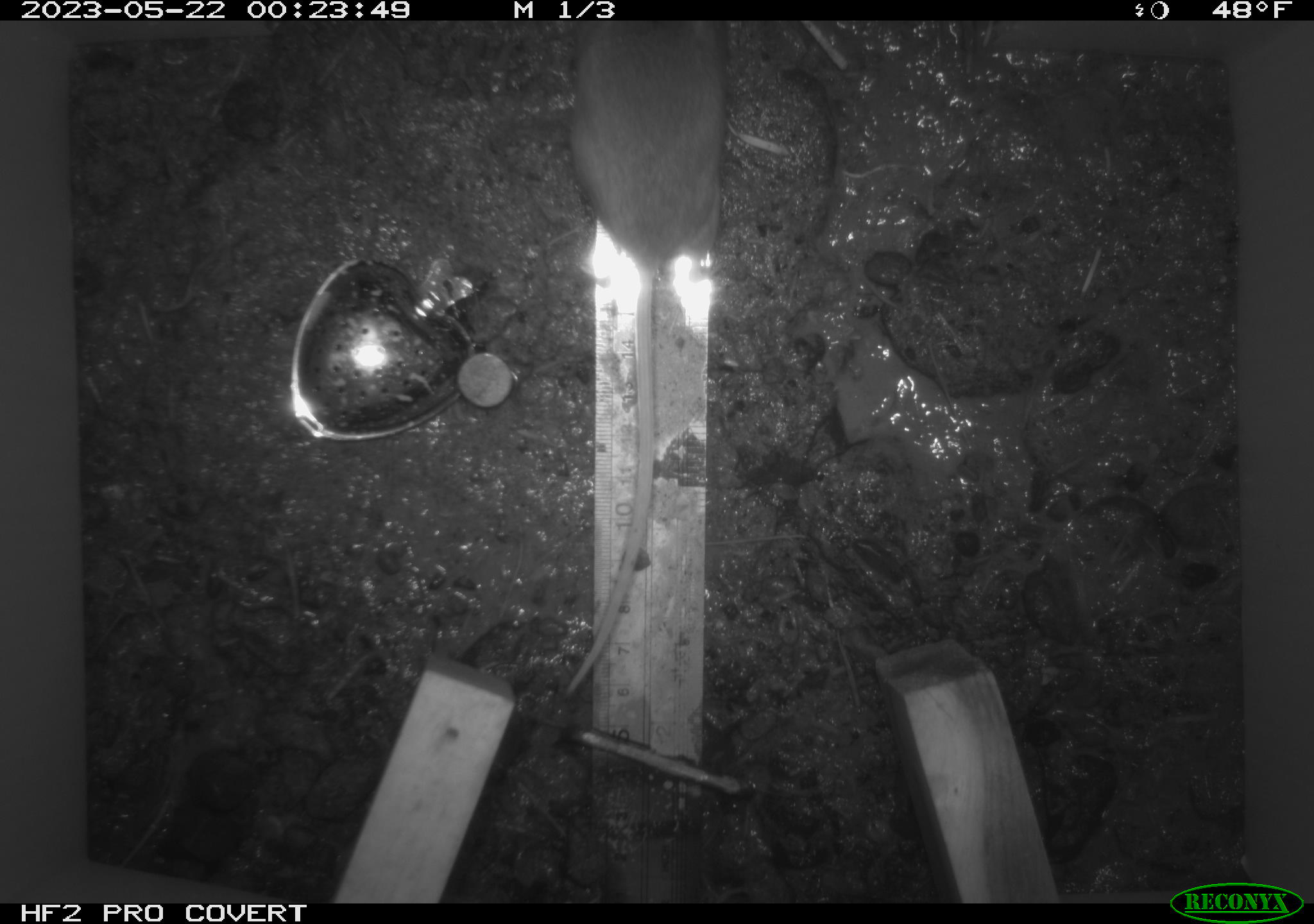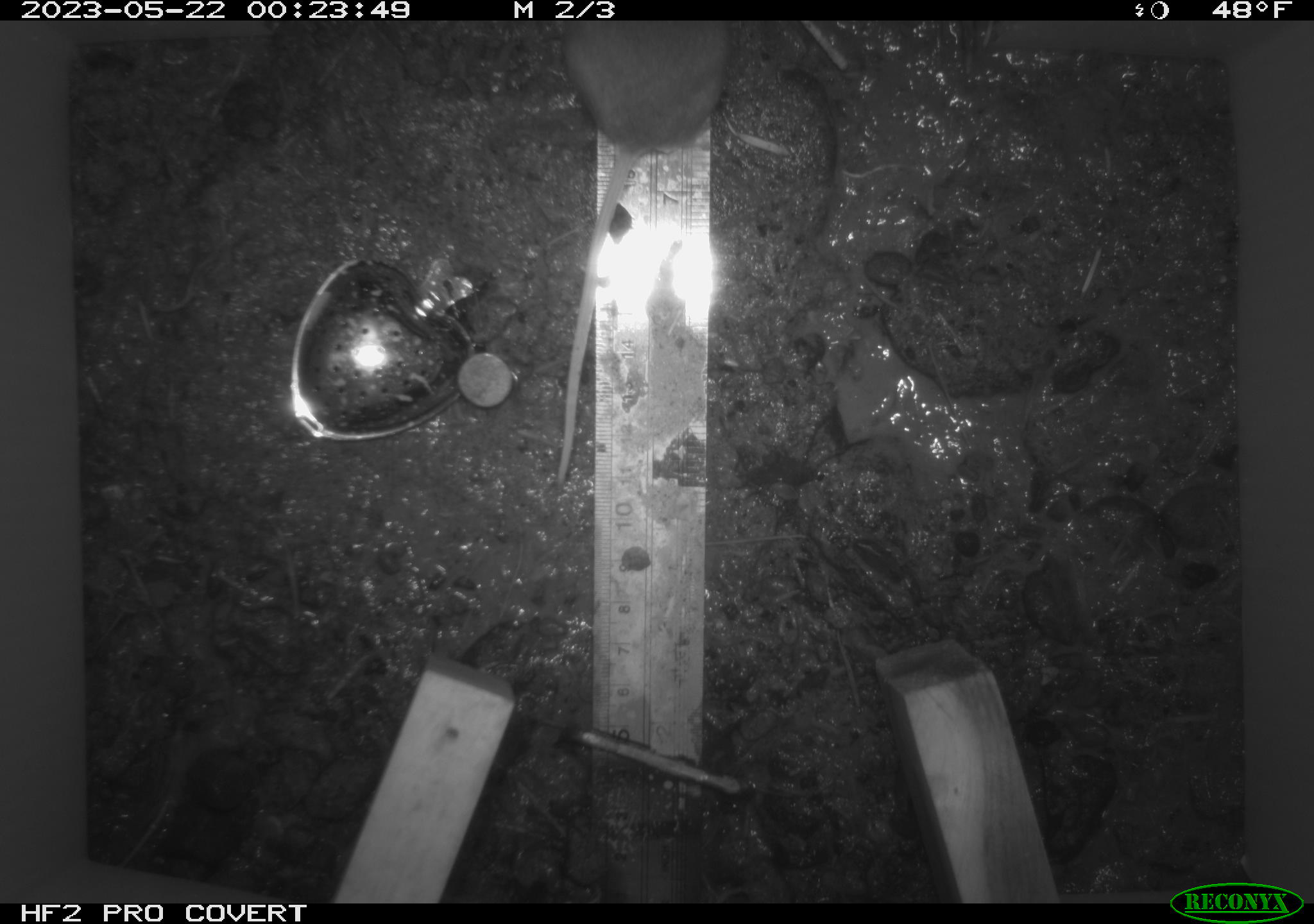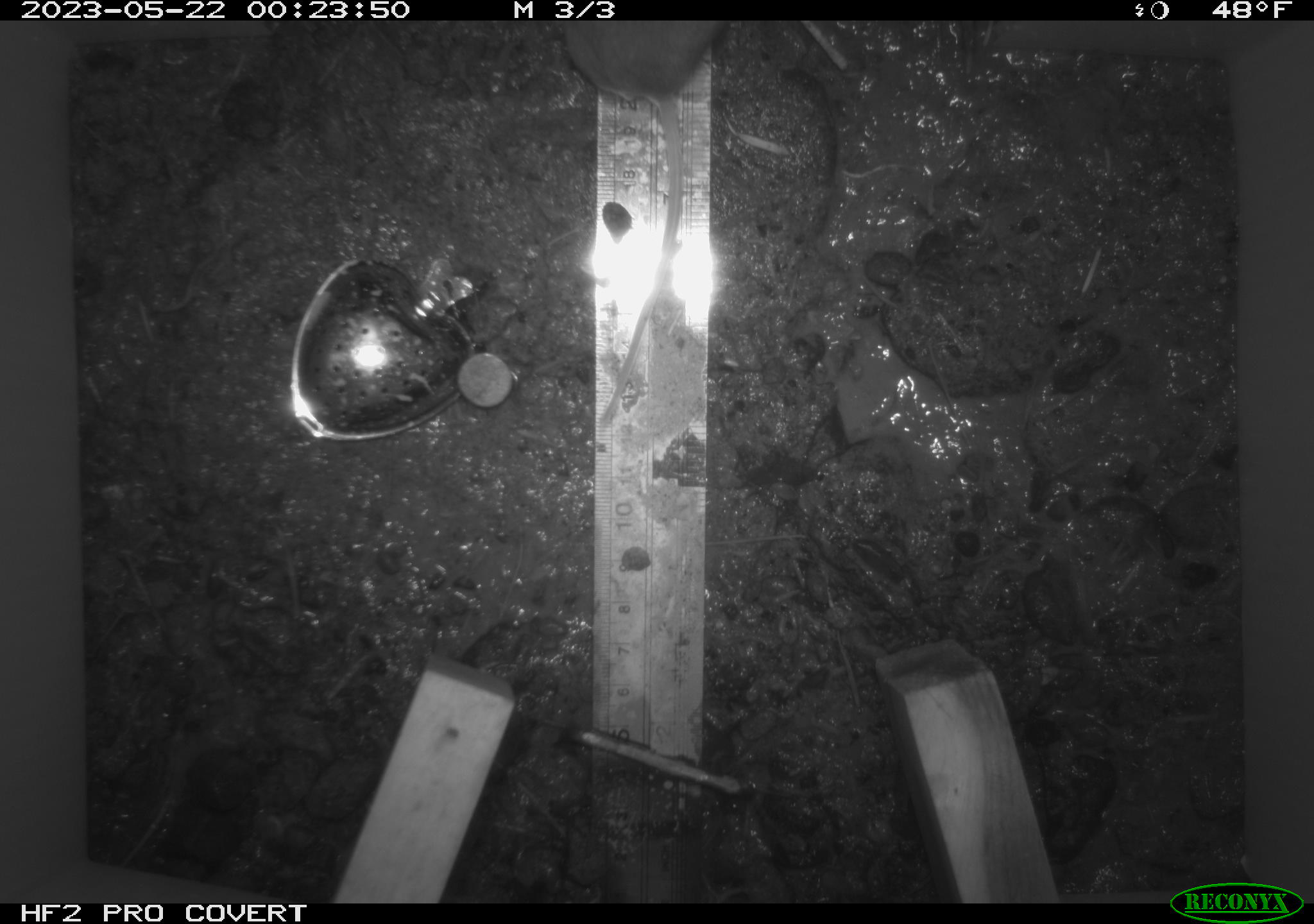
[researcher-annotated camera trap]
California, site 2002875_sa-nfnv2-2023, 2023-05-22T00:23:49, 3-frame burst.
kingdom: Animalia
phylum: Chordata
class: Mammalia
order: Rodentia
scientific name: Rodentia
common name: mouse species